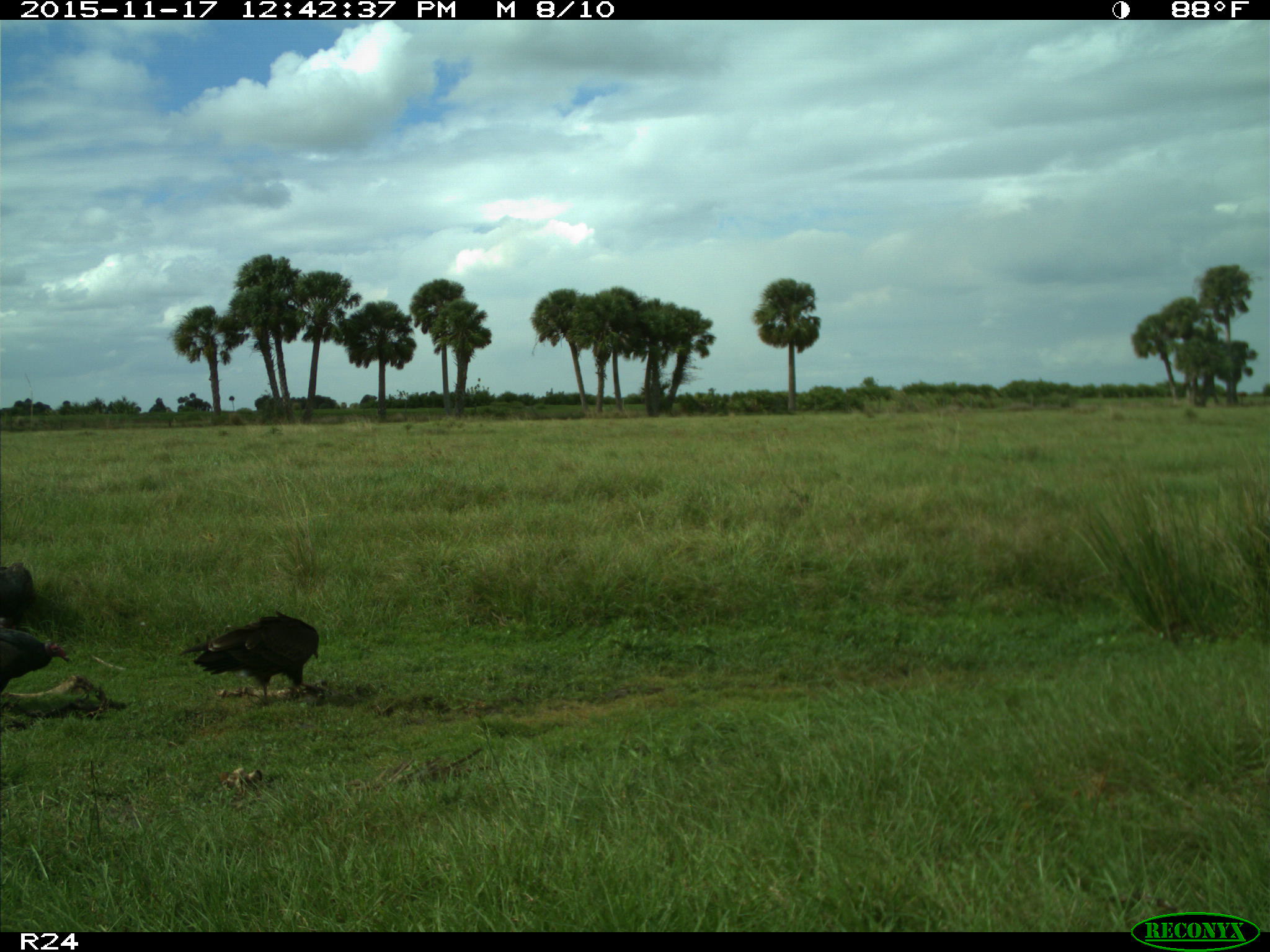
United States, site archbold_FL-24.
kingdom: Animalia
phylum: Chordata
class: Aves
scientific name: Aves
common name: birds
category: unidentified bird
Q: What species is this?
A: Unidentified bird (birds) (Aves).